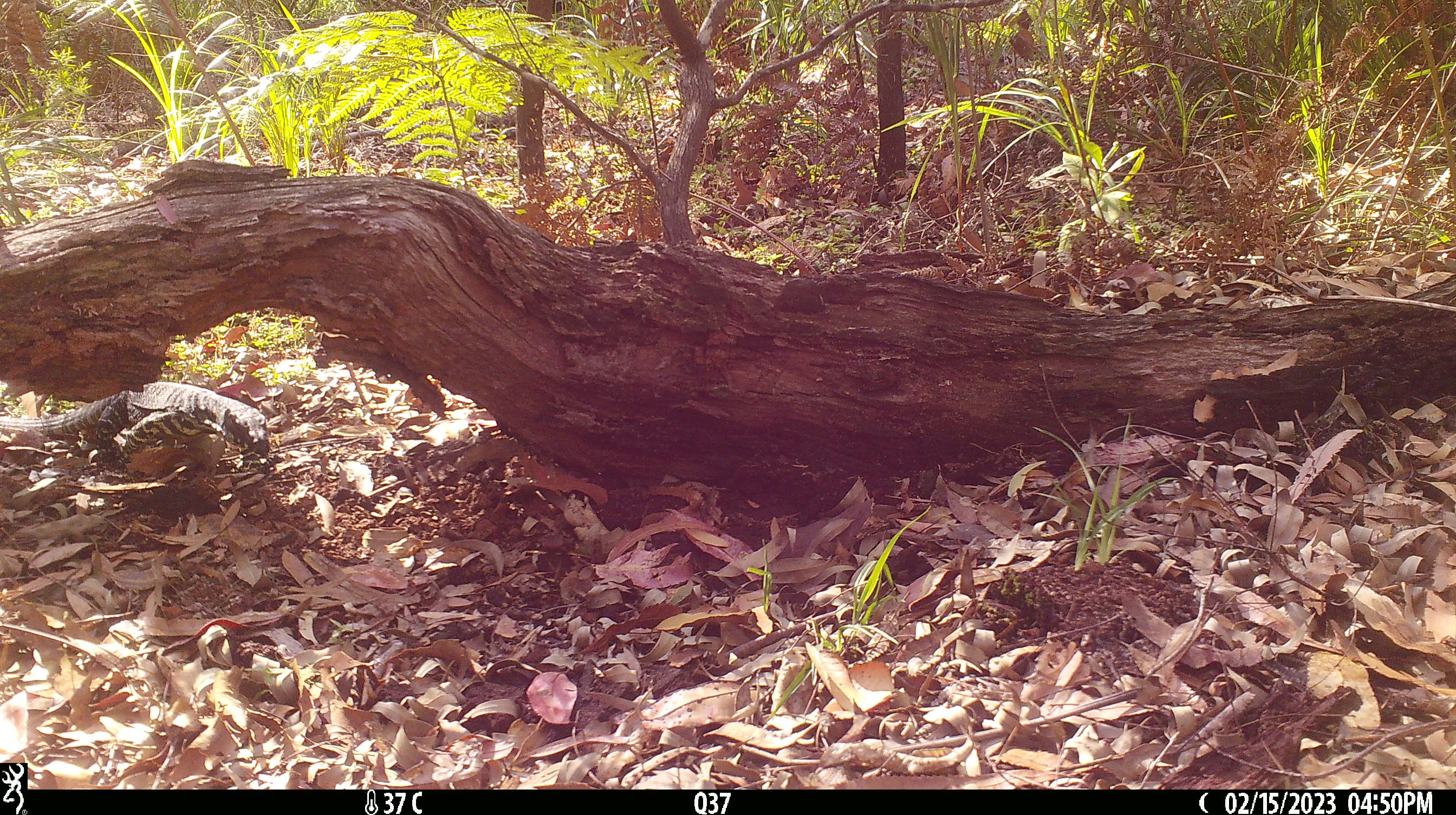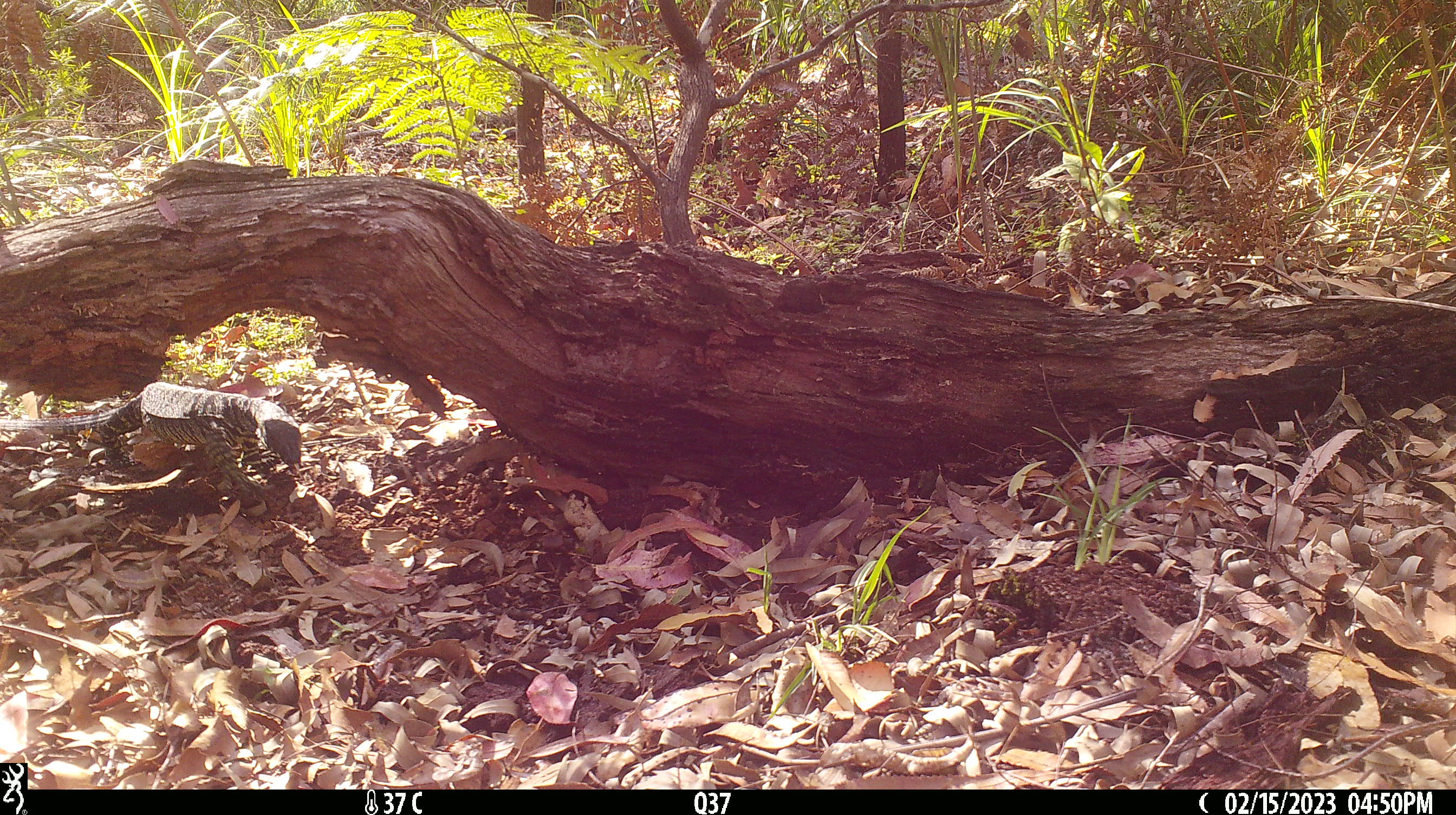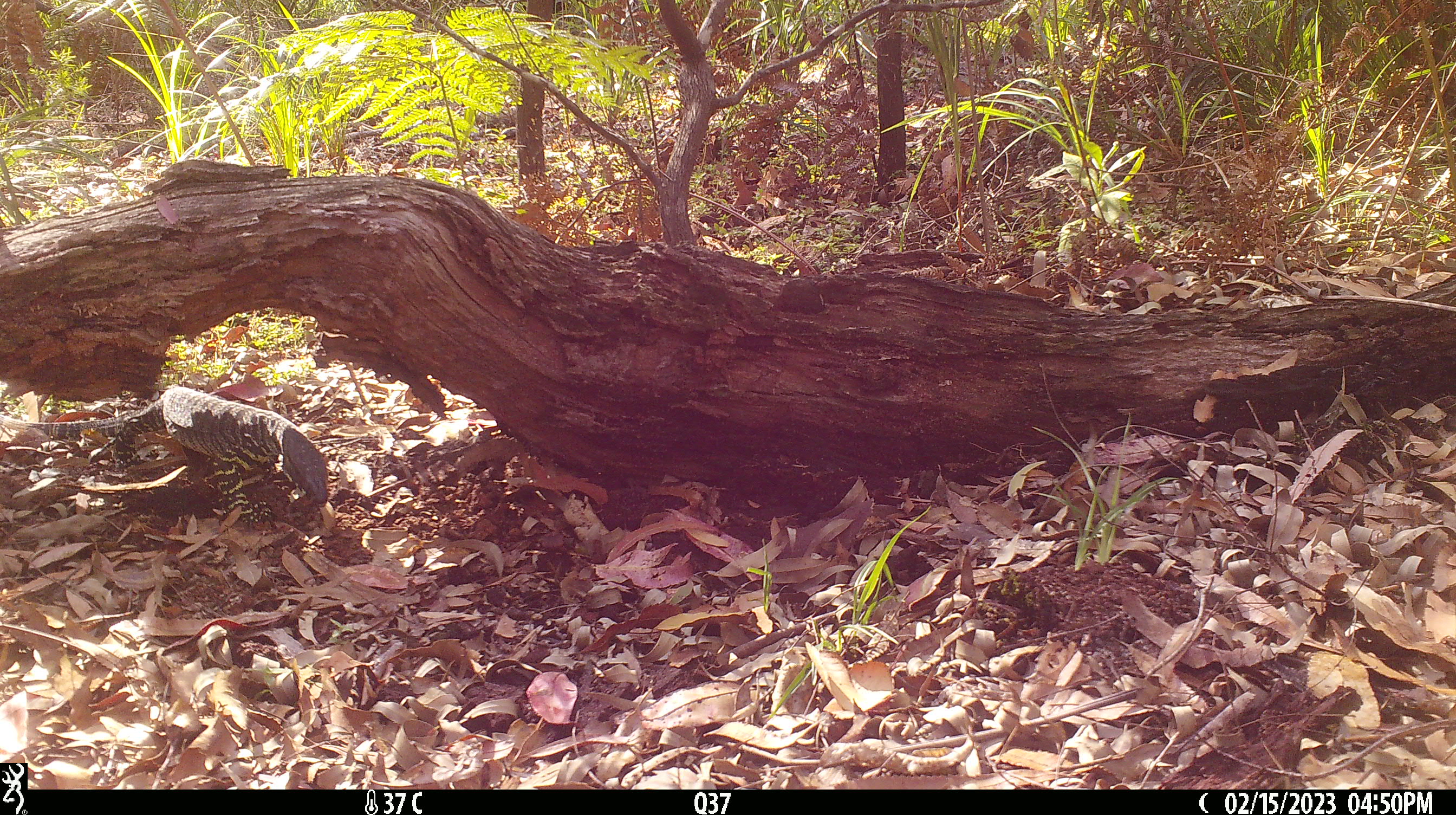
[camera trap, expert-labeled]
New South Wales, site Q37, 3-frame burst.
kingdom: Animalia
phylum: Chordata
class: Reptilia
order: Squamata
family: Varanidae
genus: Varanus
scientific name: Varanus varius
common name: lace monitor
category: goanna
Goanna (lace monitor) (Varanus varius).